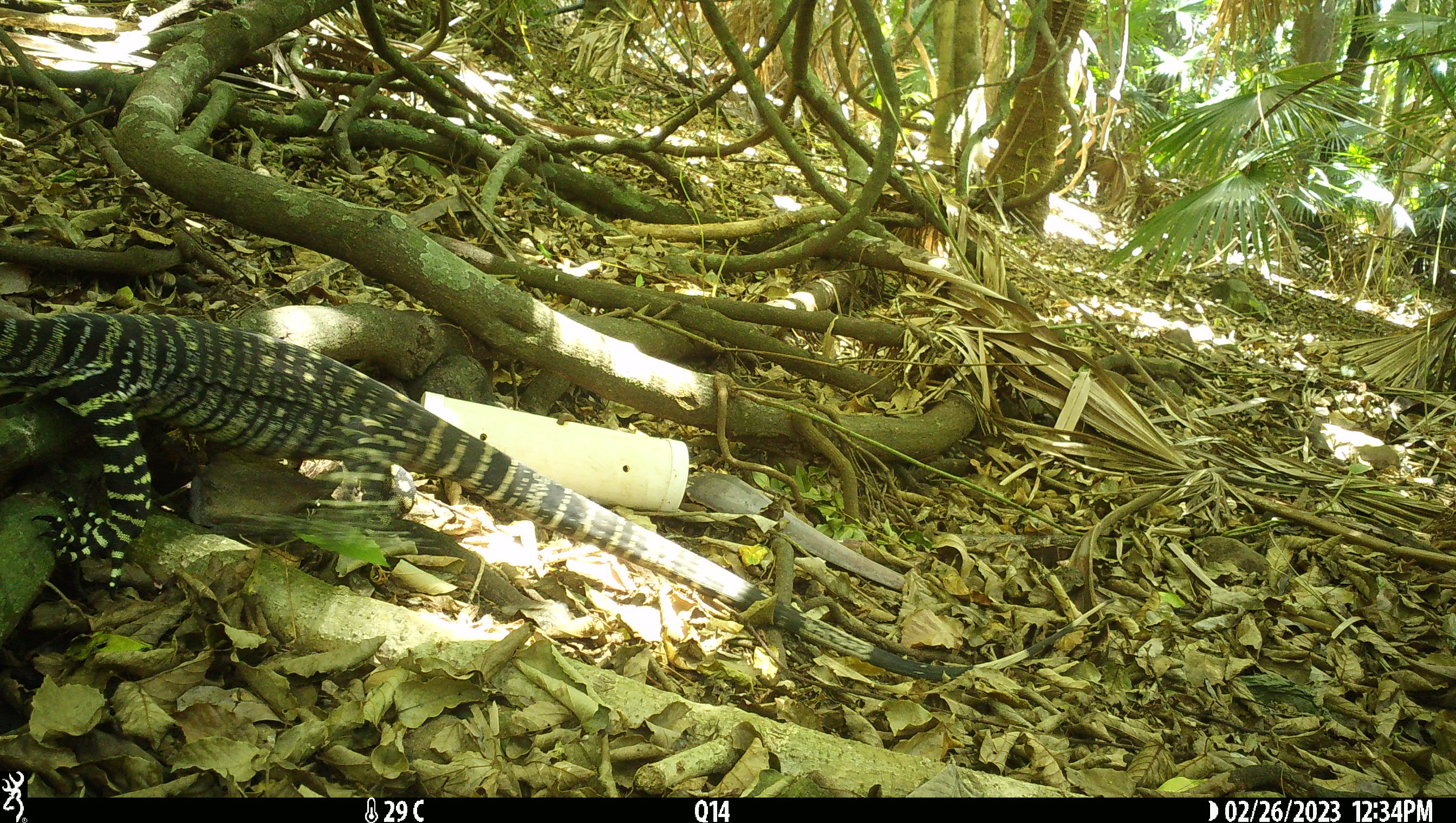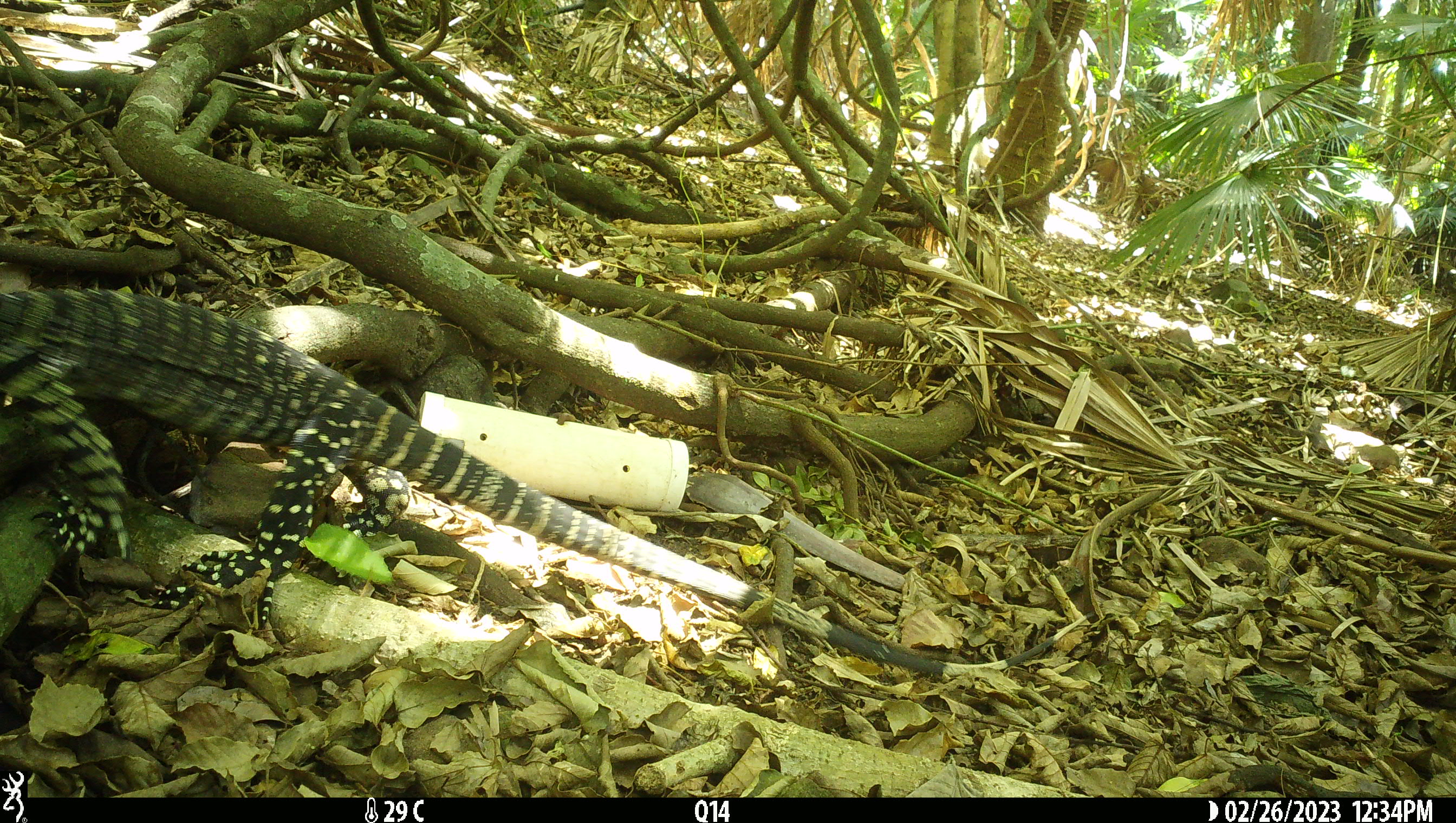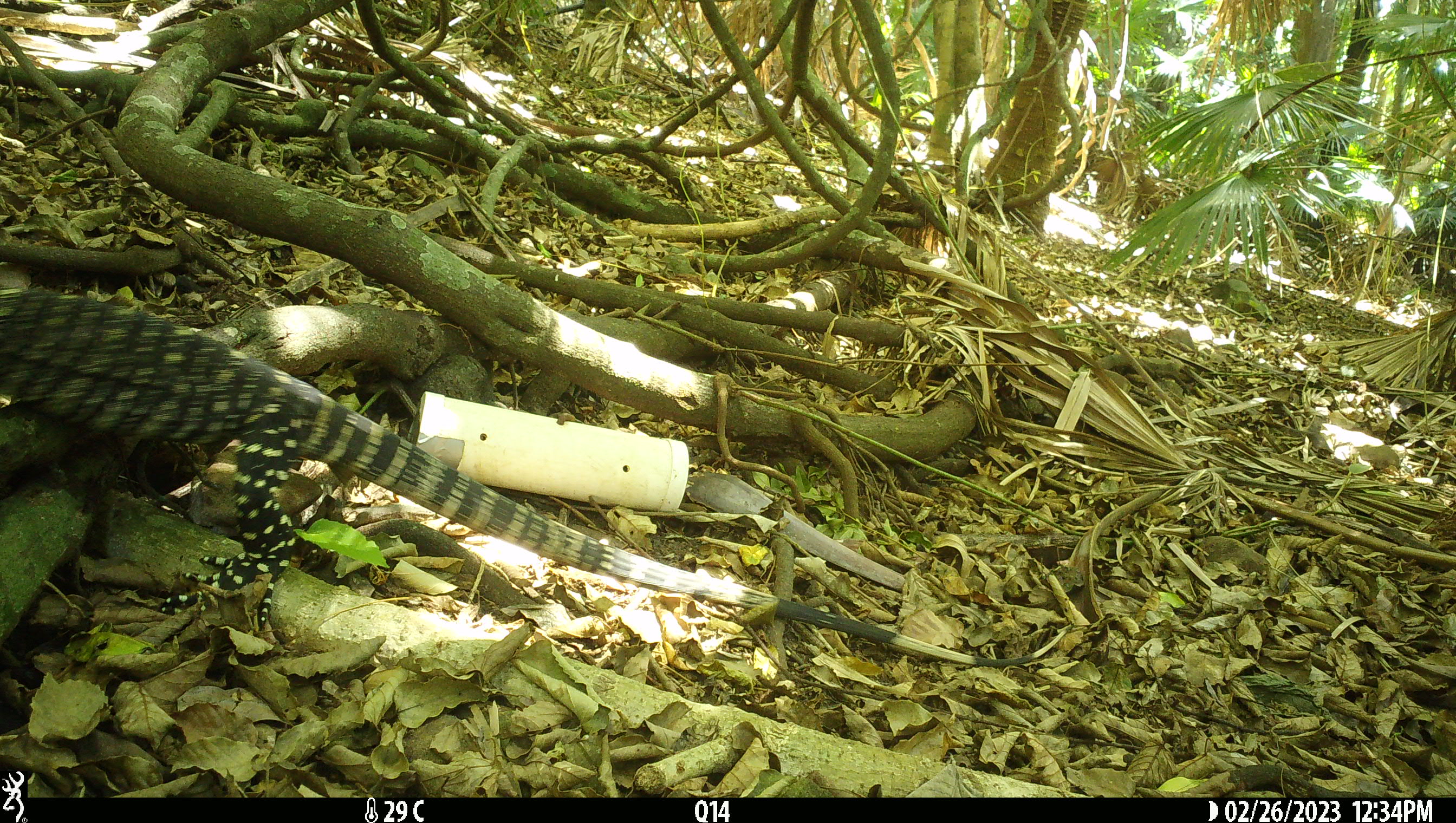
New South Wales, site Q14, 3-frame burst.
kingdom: Animalia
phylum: Chordata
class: Reptilia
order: Squamata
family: Varanidae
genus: Varanus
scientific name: Varanus varius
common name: lace monitor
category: goanna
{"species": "goanna (lace monitor) (Varanus varius)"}